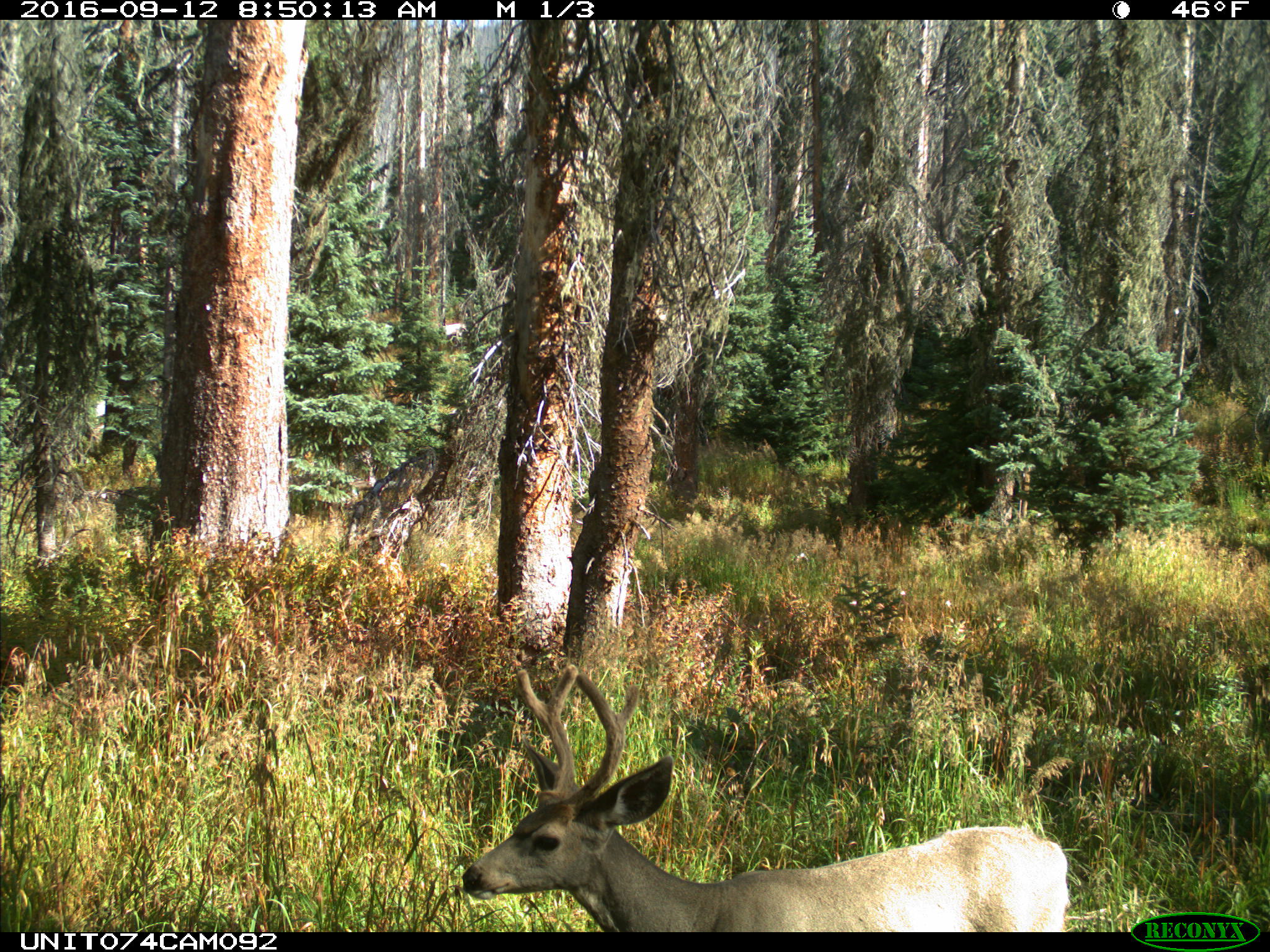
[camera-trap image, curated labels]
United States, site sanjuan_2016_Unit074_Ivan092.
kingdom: Animalia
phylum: Chordata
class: Mammalia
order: Artiodactyla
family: Cervidae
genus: Odocoileus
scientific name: Odocoileus hemionus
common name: mule deer